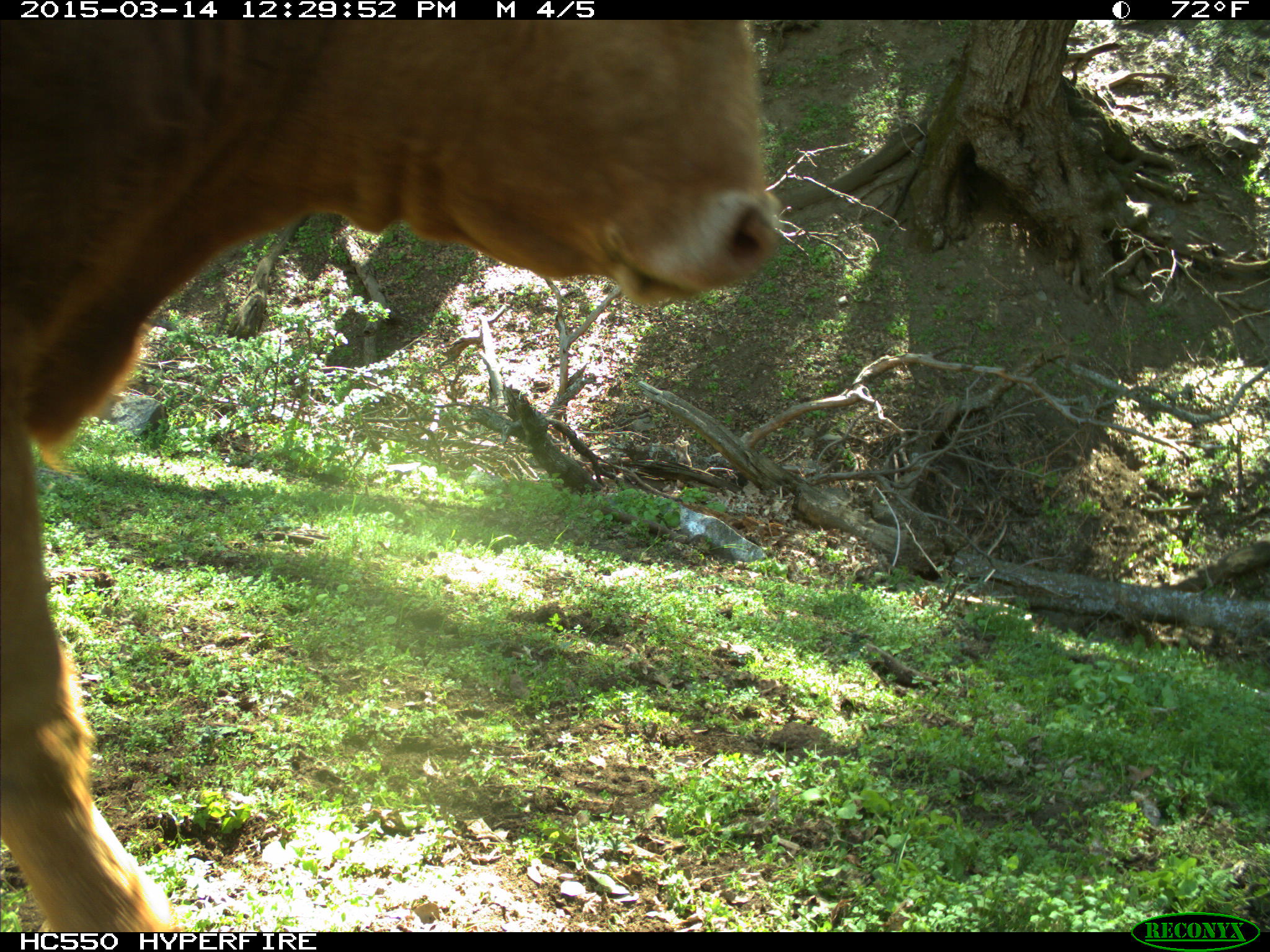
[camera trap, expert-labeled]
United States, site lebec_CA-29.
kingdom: Animalia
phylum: Chordata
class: Mammalia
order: Artiodactyla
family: Bovidae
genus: Bos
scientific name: Bos taurus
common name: domestic cow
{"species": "Bos taurus (domestic cow)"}